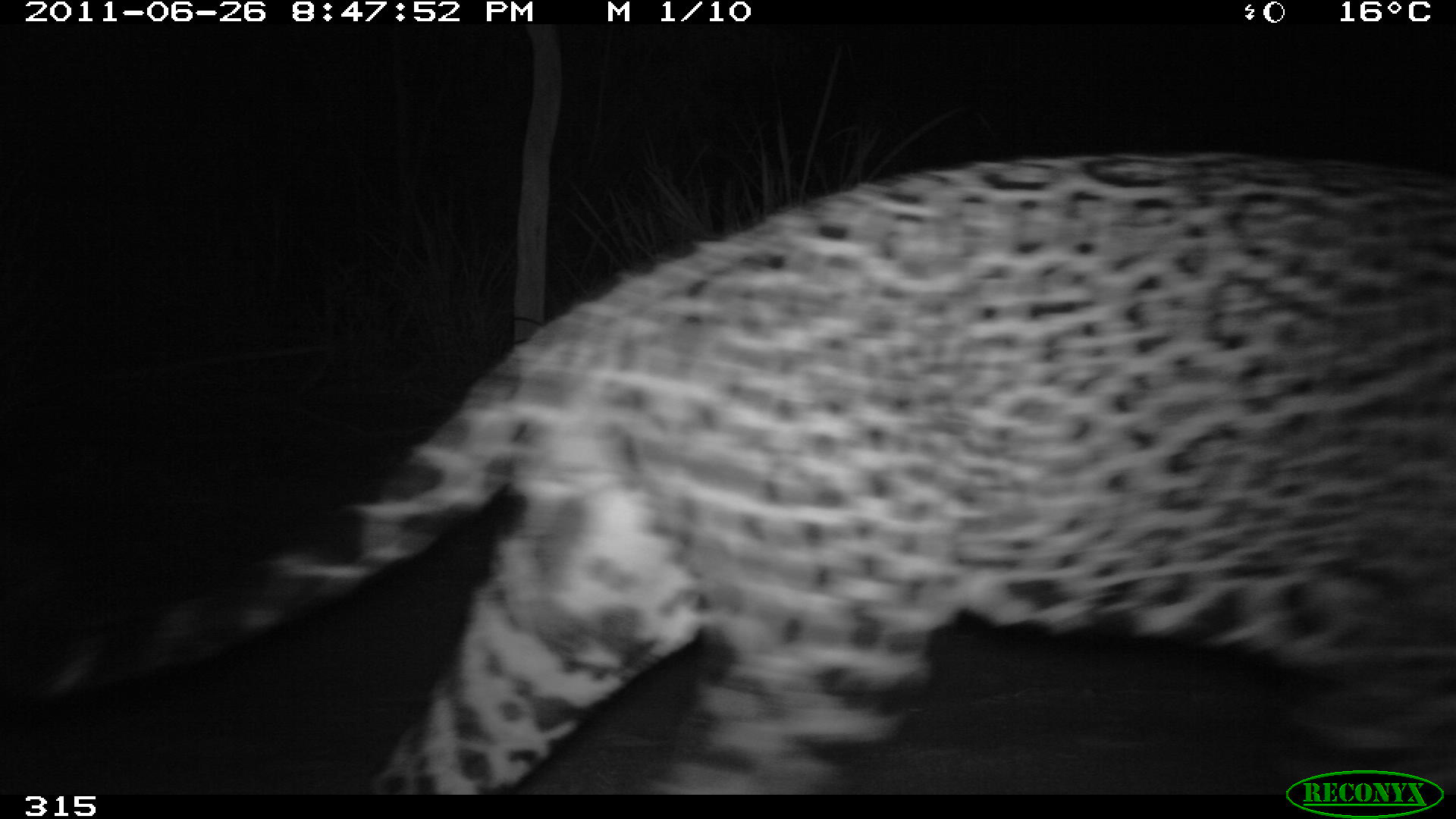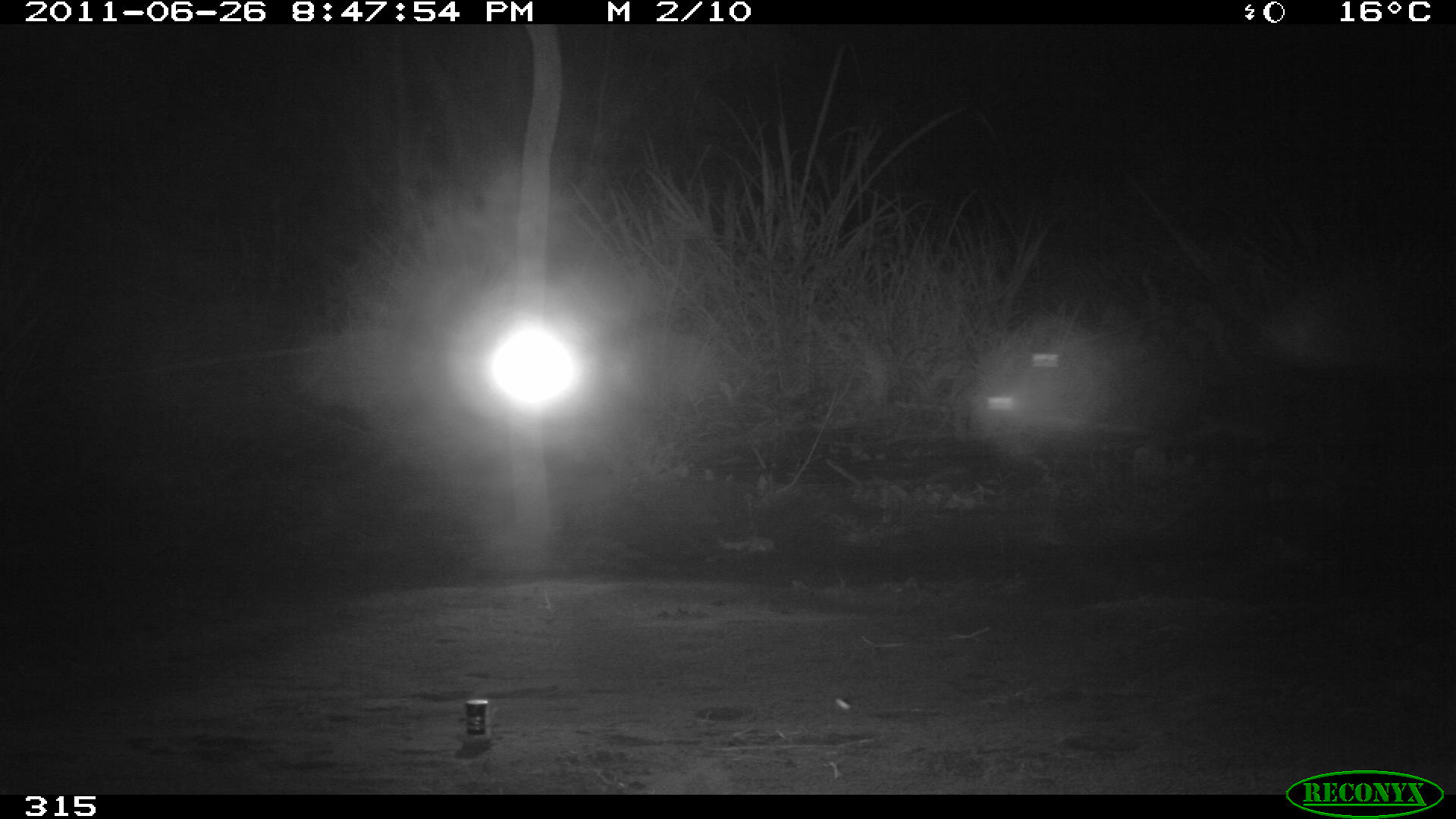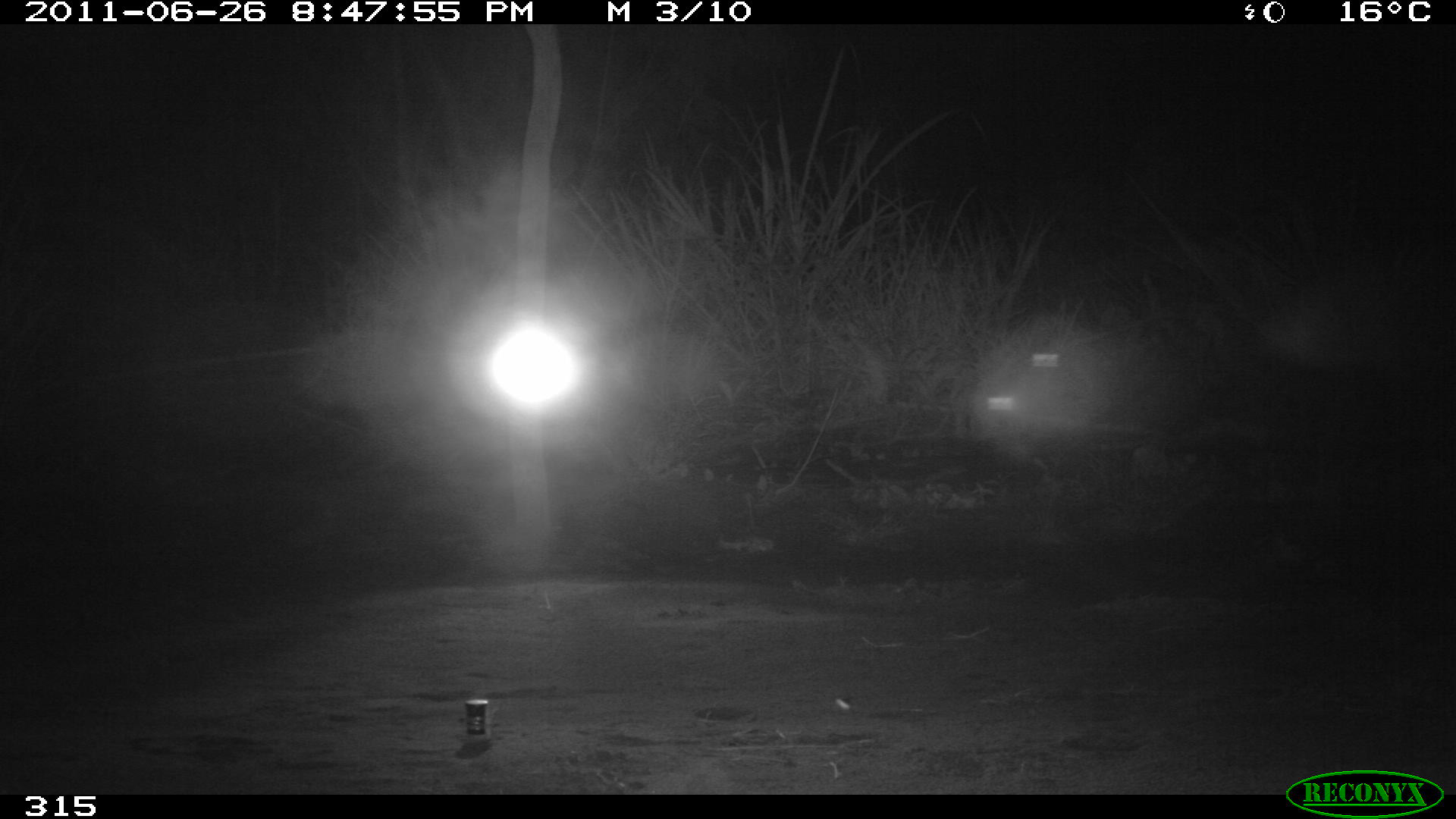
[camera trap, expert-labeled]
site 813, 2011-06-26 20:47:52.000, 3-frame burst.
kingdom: Animalia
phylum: Chordata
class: Mammalia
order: Carnivora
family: Felidae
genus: Panthera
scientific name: Panthera onca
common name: jaguar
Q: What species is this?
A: Panthera onca (jaguar).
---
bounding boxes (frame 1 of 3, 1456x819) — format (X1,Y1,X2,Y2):
panthera onca: (0,151,1455,793)